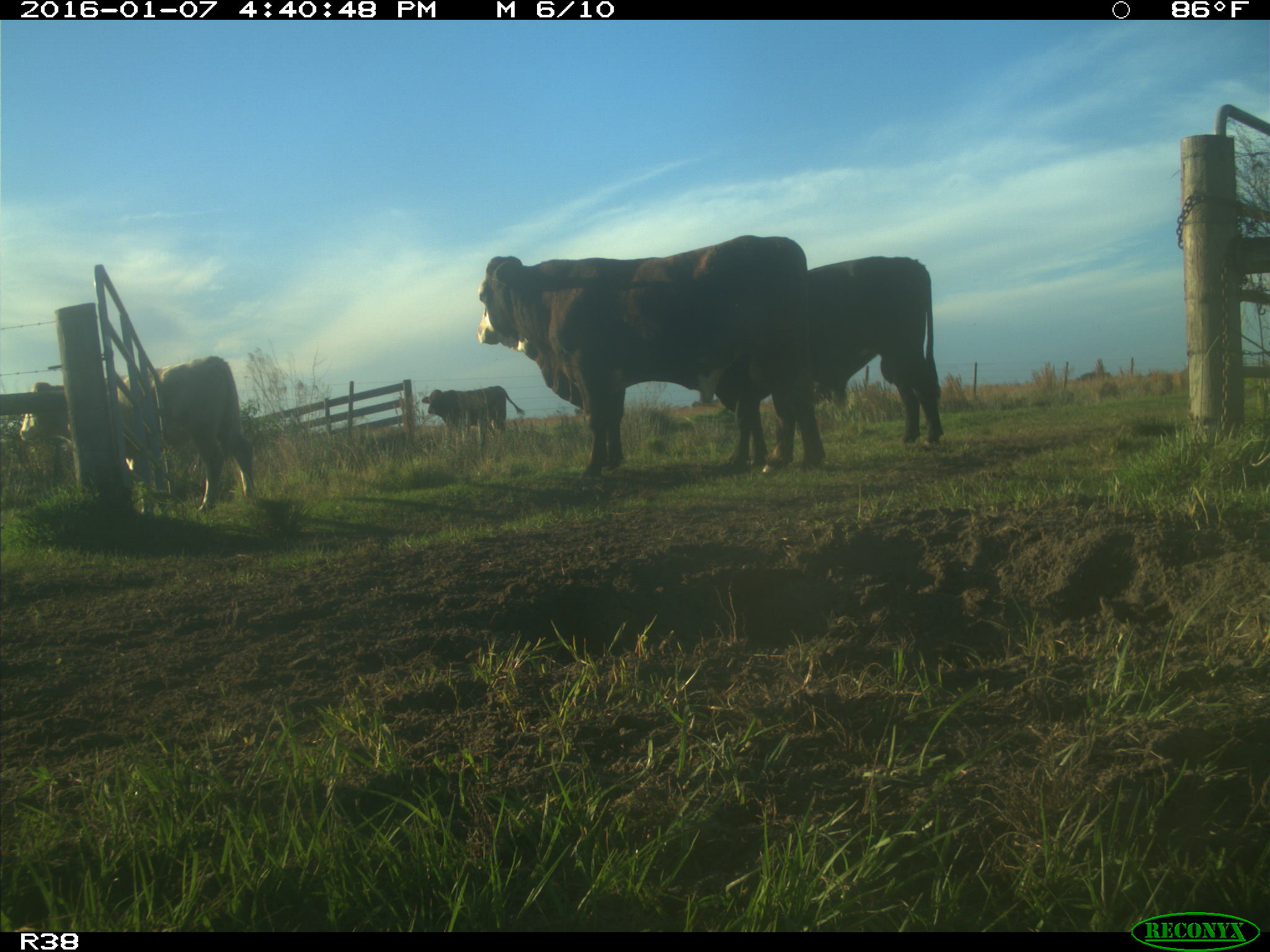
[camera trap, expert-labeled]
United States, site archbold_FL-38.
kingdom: Animalia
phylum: Chordata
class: Mammalia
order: Artiodactyla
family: Bovidae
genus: Bos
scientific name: Bos taurus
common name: domestic cow